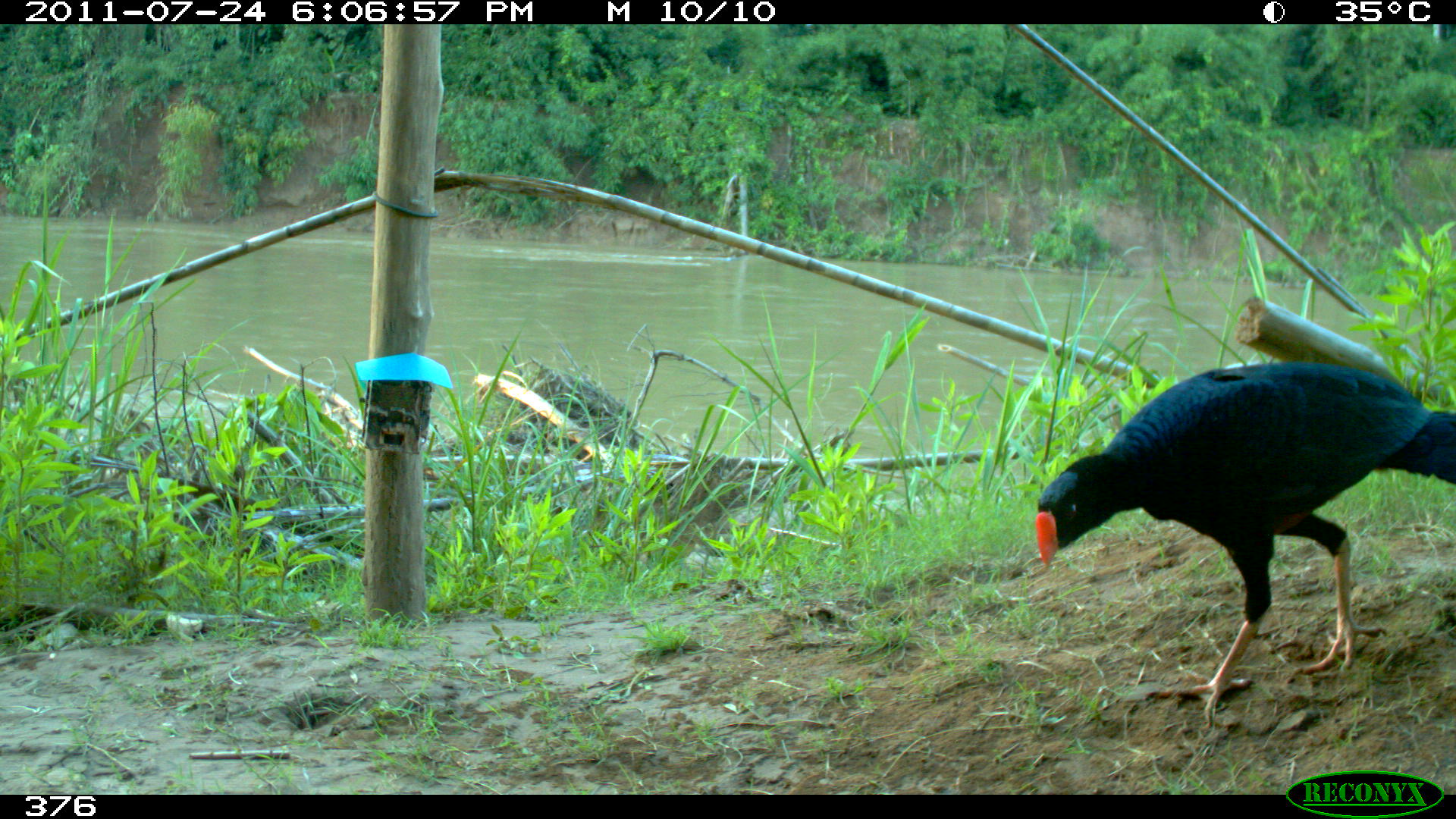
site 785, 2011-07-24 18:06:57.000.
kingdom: Animalia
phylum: Chordata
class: Aves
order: Galliformes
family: Cracidae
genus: Mitu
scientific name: Mitu tuberosum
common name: razor-billed curassow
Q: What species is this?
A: Mitu tuberosum (razor-billed curassow).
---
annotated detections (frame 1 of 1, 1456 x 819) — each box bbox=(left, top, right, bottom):
mitu tuberosum: bbox=(1032, 357, 1456, 728)